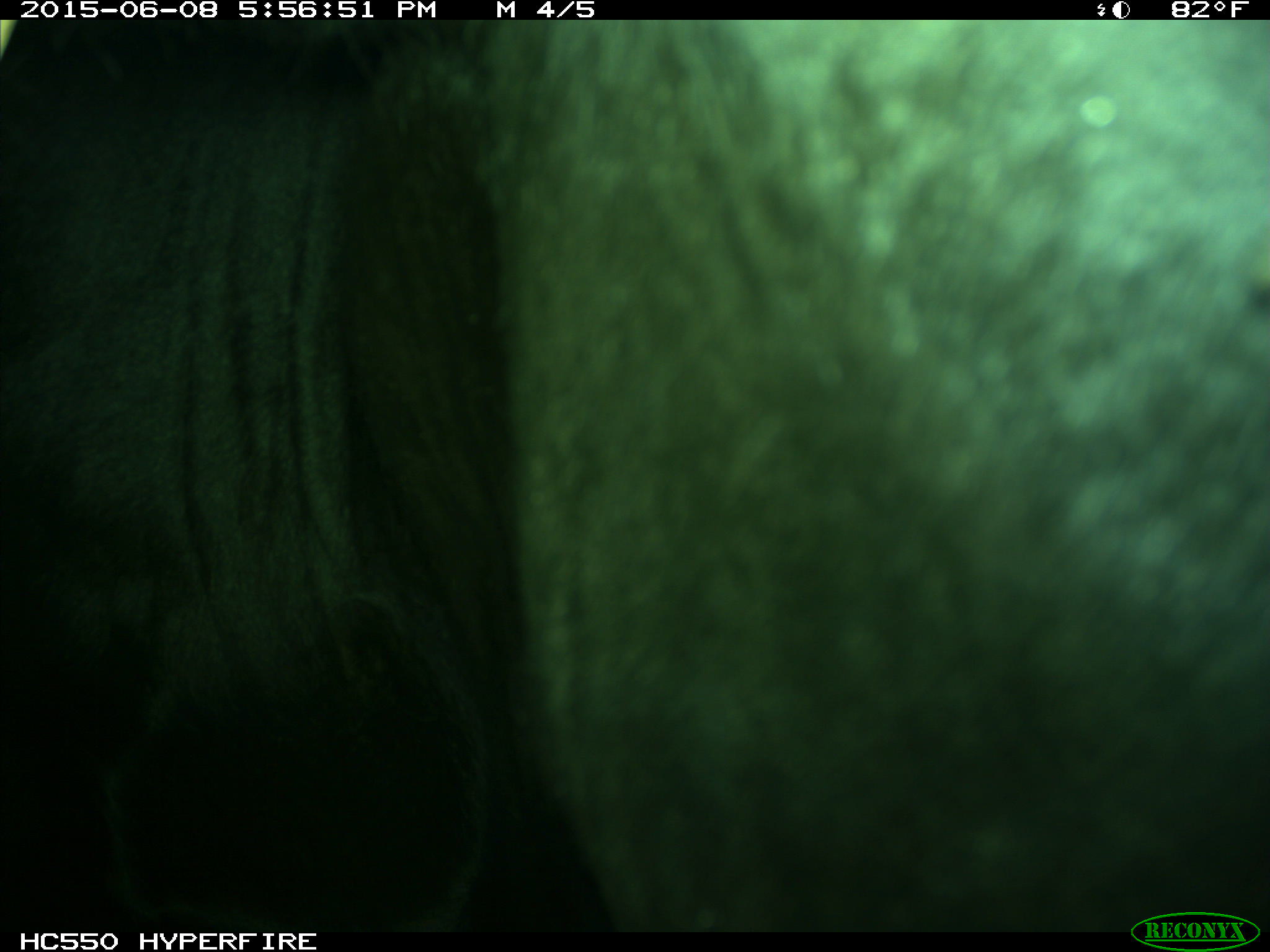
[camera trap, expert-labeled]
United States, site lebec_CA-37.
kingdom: Animalia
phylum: Chordata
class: Mammalia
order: Artiodactyla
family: Bovidae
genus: Bos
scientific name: Bos taurus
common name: domestic cow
Bos taurus (domestic cow).